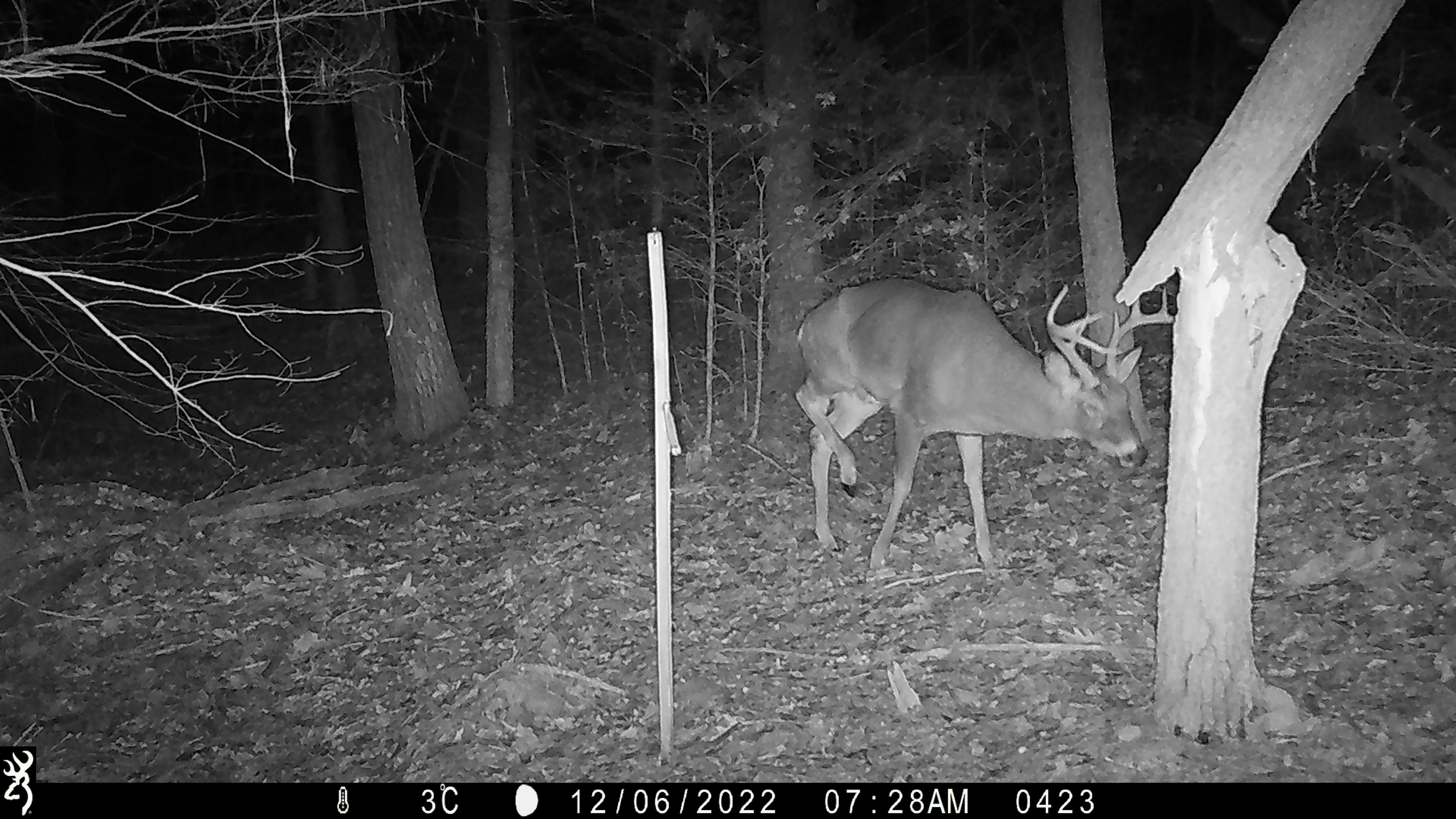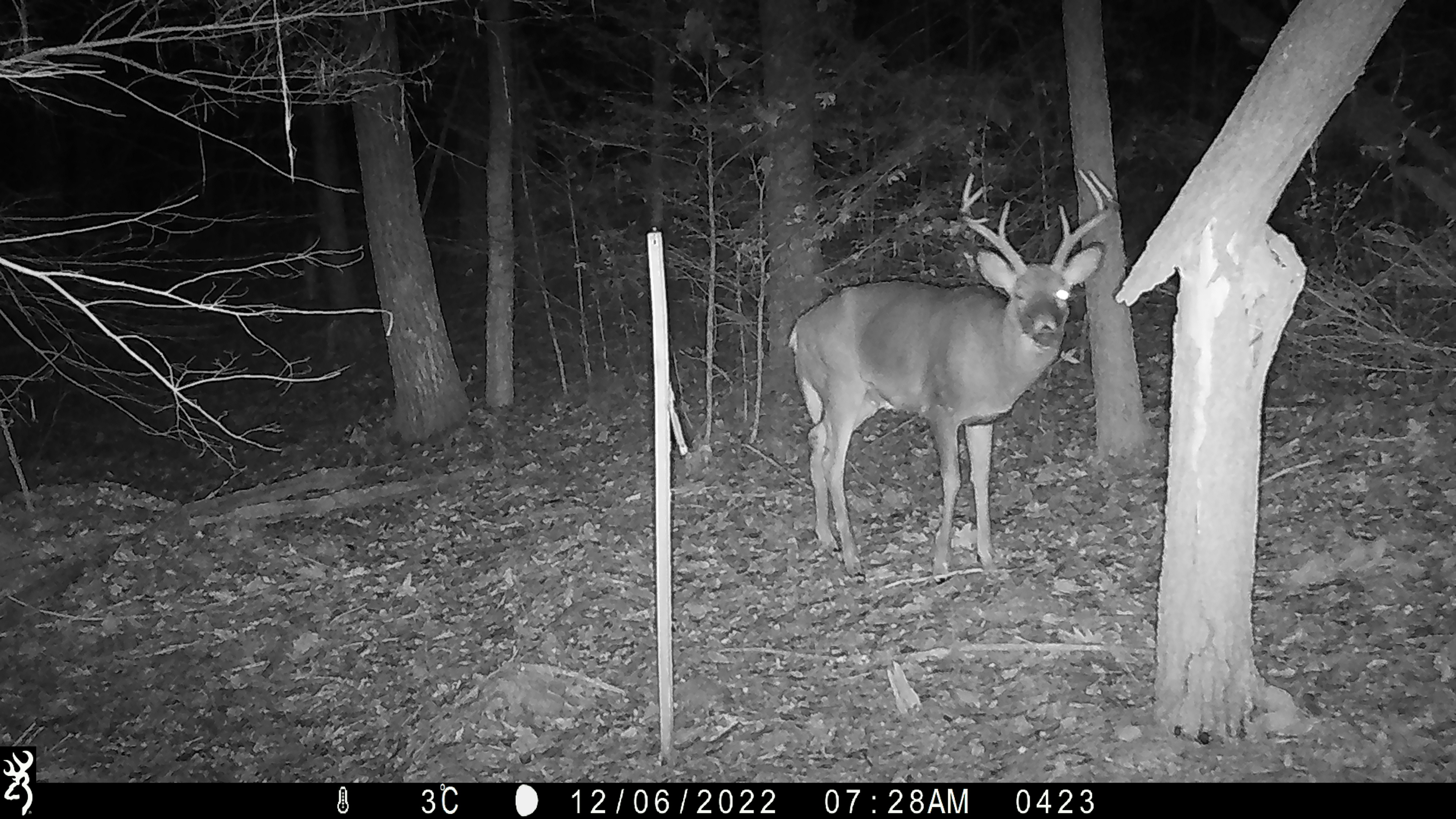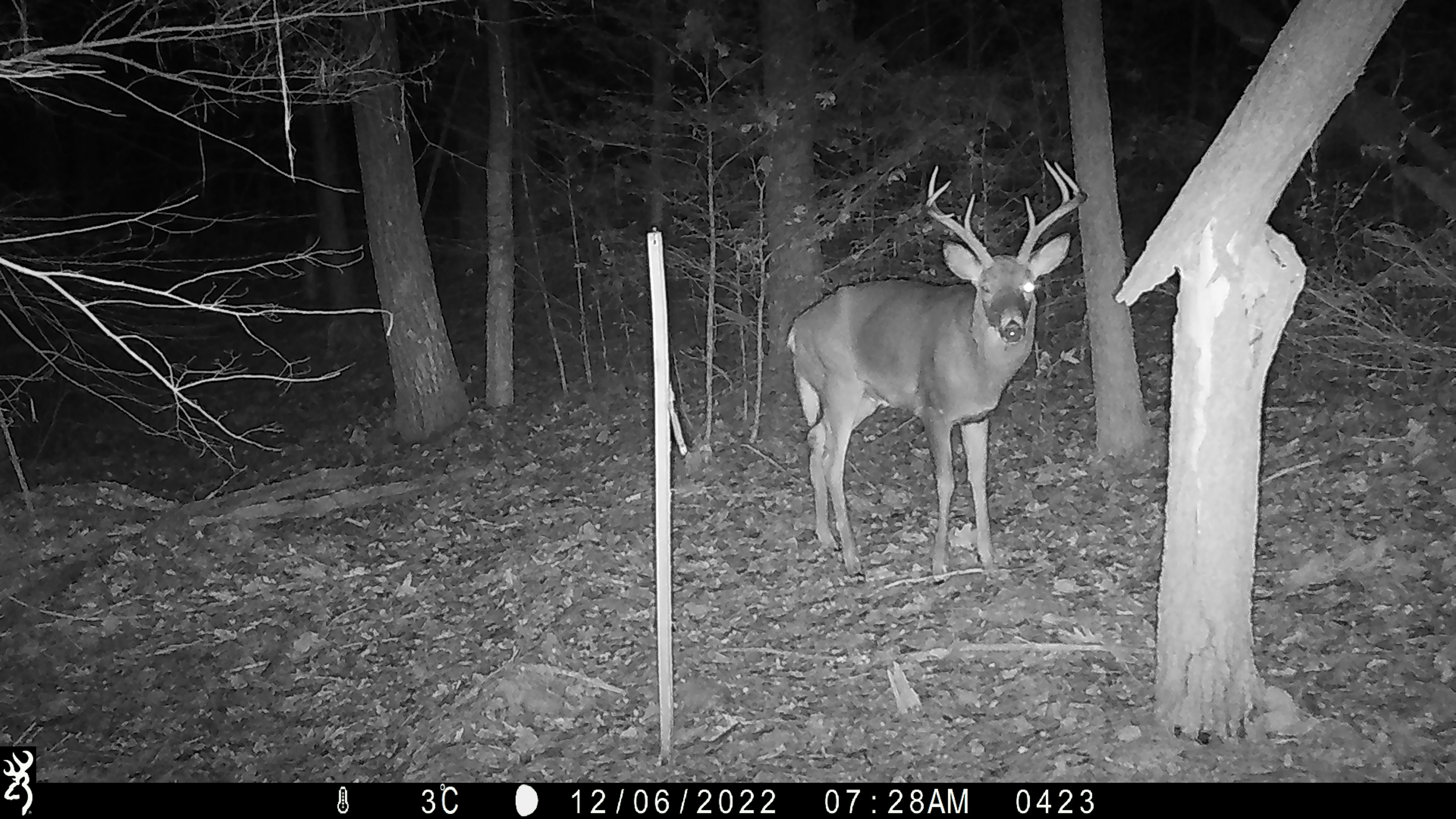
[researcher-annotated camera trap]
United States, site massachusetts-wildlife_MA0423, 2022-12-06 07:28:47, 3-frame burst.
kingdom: Animalia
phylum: Chordata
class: Mammalia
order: Artiodactyla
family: Cervidae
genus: Odocoileus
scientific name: Odocoileus virginianus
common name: white-tailed deer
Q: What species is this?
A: White-tailed deer (Odocoileus virginianus).